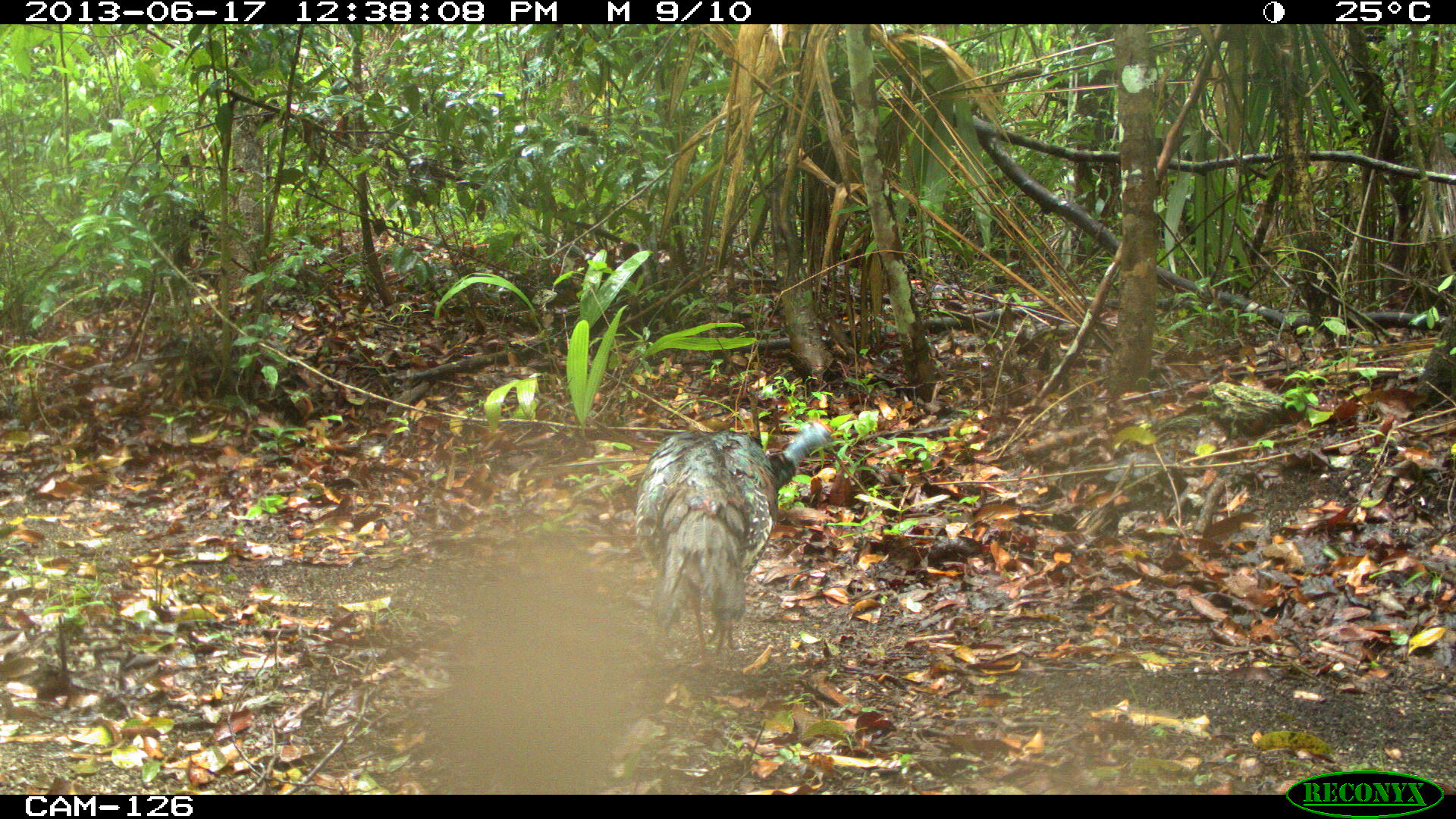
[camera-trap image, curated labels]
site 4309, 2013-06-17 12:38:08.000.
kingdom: Animalia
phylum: Chordata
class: Aves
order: Galliformes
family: Phasianidae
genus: Meleagris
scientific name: Meleagris ocellata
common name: ocellated turkey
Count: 1.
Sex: female.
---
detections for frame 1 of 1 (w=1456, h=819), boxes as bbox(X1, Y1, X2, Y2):
meleagris ocellata: bbox(634, 417, 837, 672)